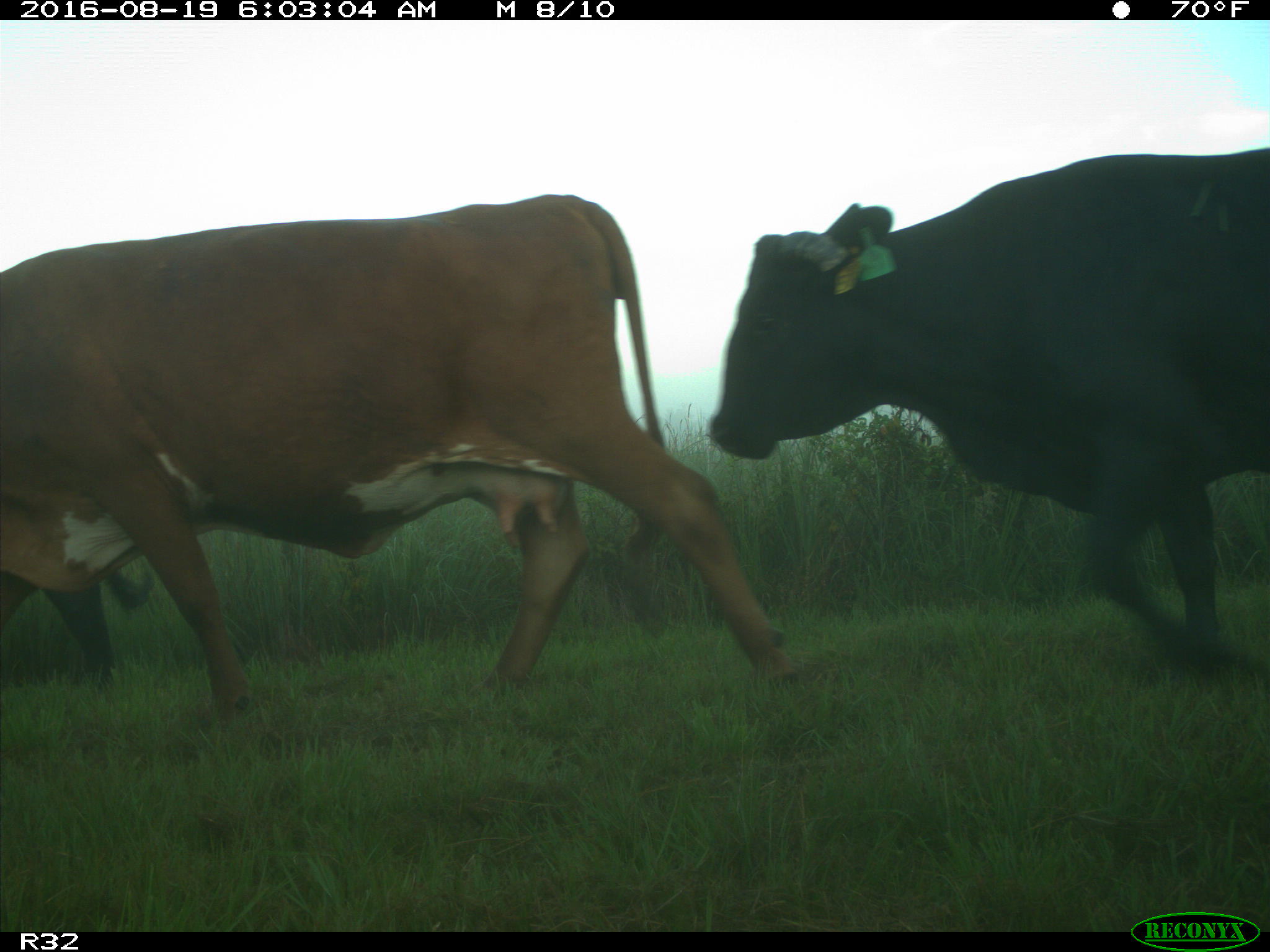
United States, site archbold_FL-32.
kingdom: Animalia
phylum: Chordata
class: Mammalia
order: Artiodactyla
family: Bovidae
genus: Bos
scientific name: Bos taurus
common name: domestic cow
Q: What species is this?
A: Bos taurus (domestic cow).